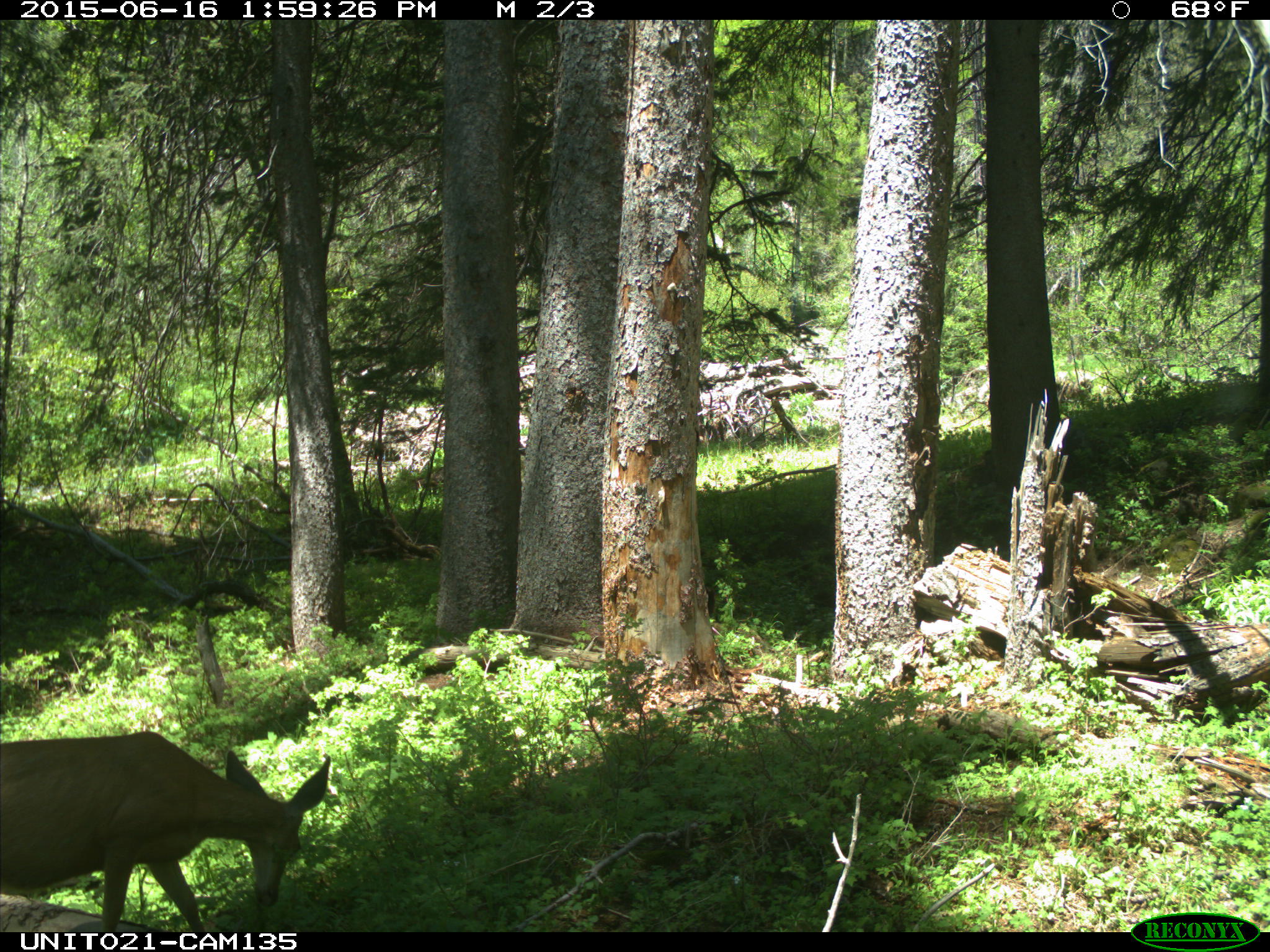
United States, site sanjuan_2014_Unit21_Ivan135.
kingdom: Animalia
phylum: Chordata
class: Mammalia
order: Artiodactyla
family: Cervidae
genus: Odocoileus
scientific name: Odocoileus hemionus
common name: mule deer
Odocoileus hemionus (mule deer).